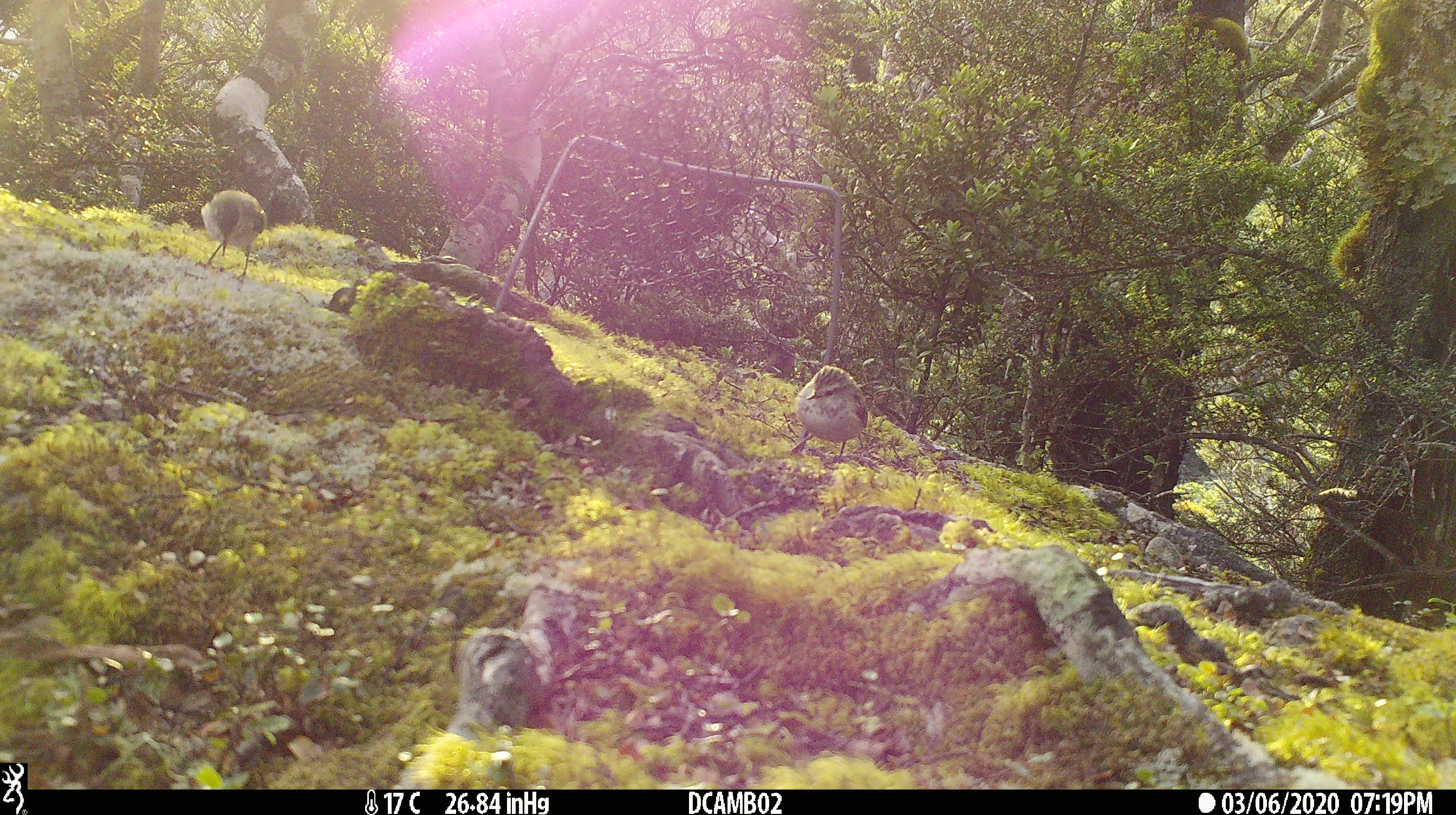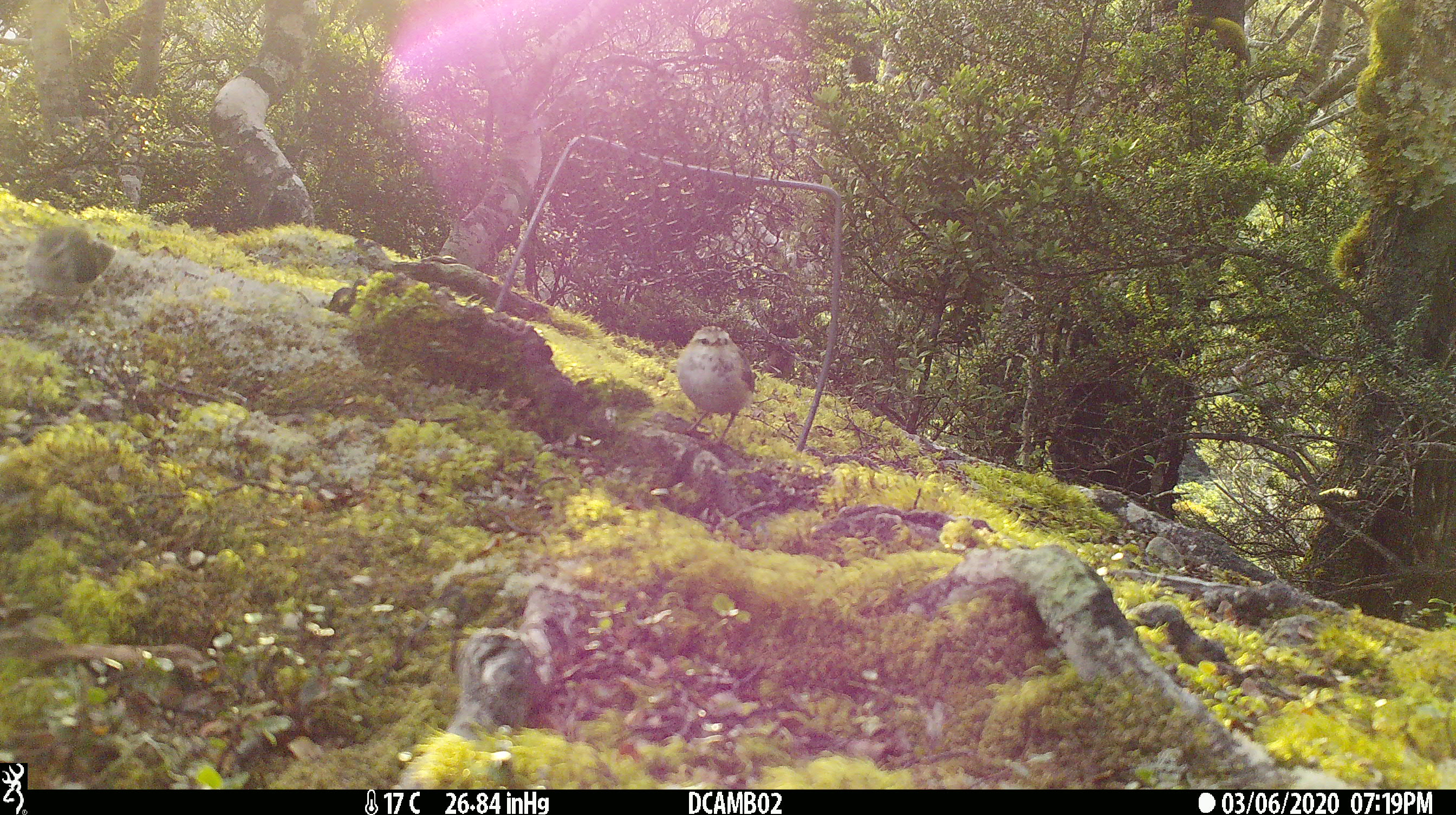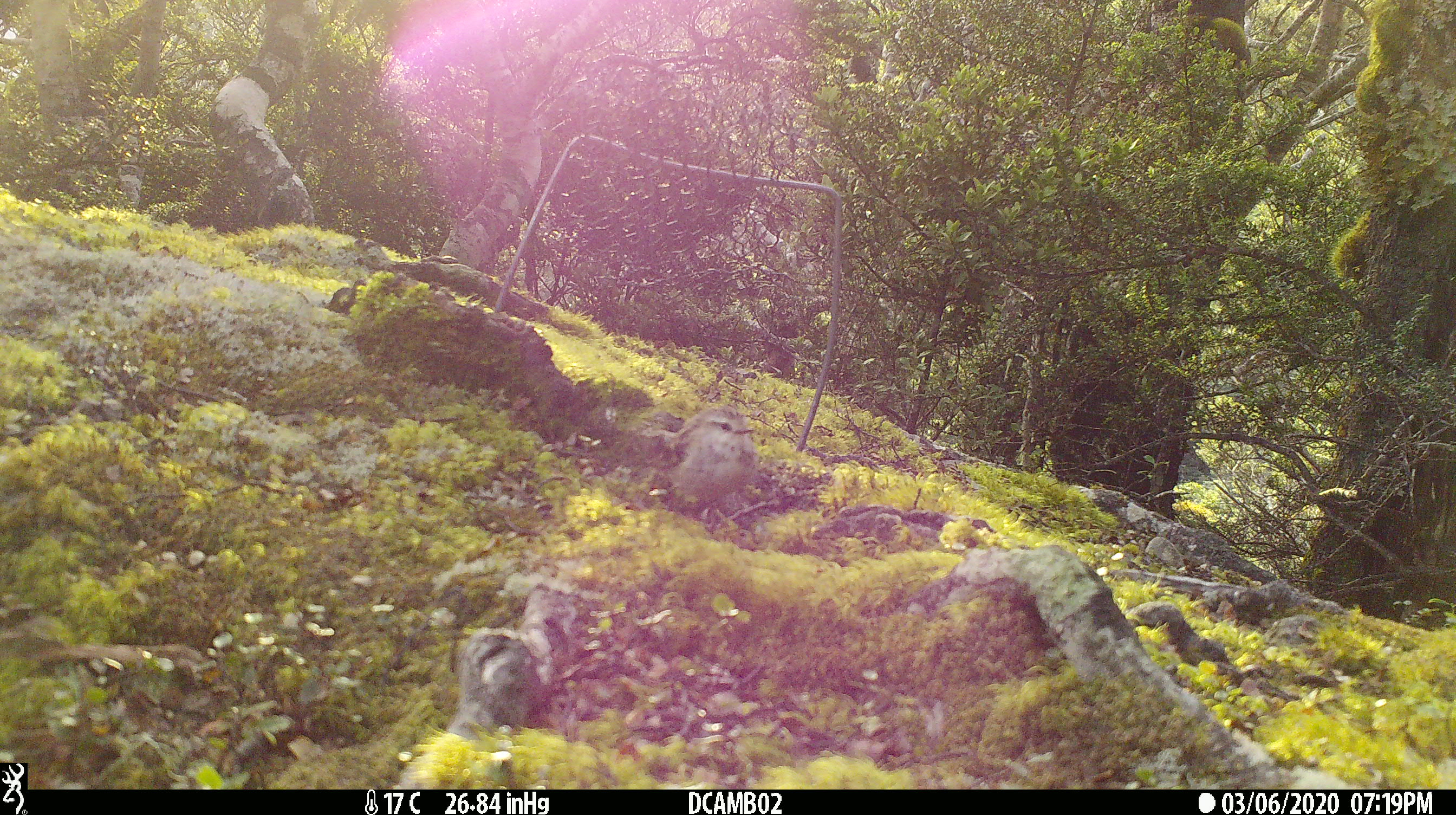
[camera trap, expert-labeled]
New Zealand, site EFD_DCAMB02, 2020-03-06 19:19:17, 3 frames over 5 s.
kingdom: Animalia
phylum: Chordata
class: Aves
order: Passeriformes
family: Acanthisittidae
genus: Acanthisitta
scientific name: Acanthisitta chloris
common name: rifleman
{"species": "rifleman (Acanthisitta chloris)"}